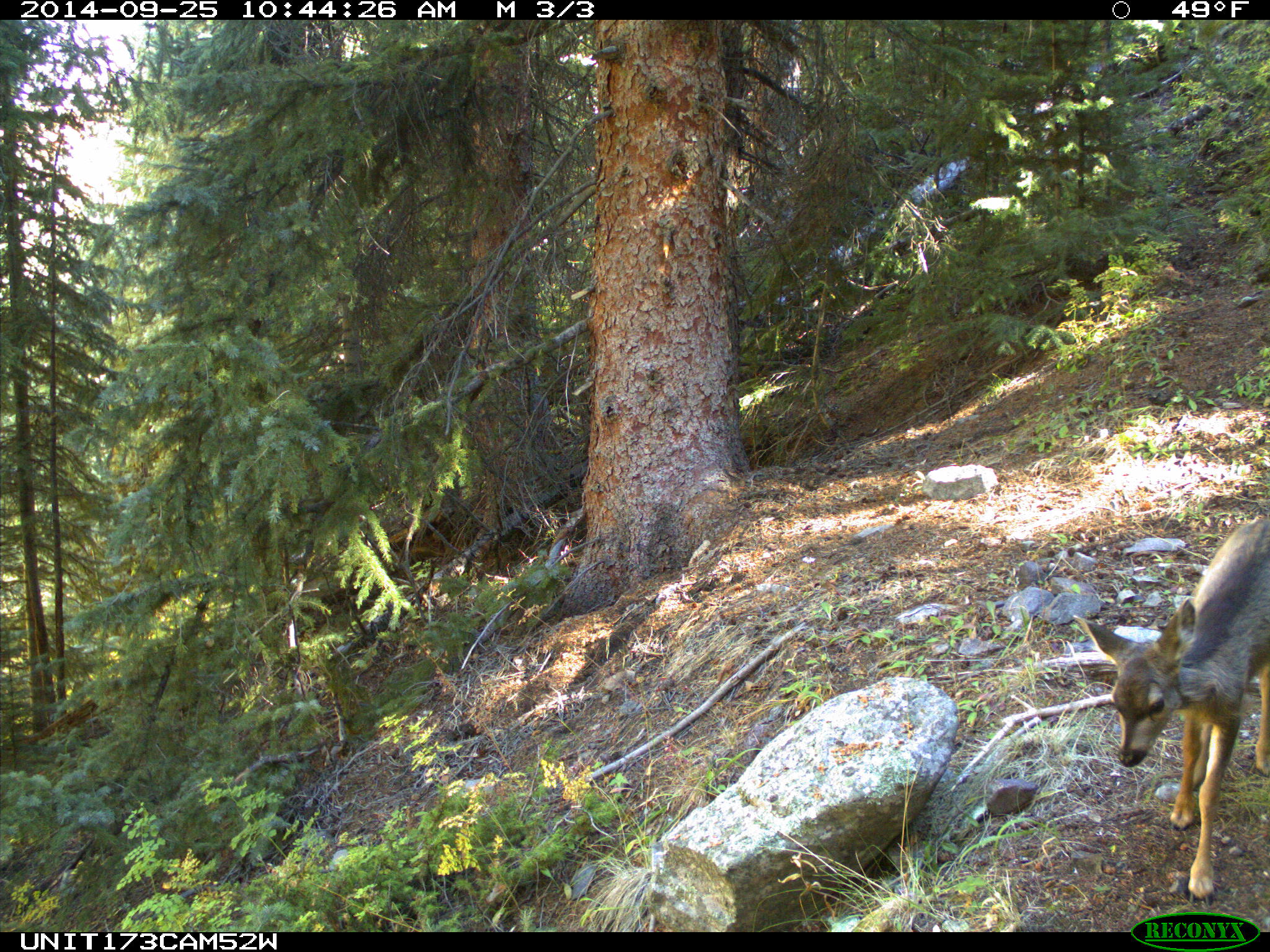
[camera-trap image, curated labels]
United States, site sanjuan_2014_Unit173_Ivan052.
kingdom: Animalia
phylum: Chordata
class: Mammalia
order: Artiodactyla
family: Cervidae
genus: Odocoileus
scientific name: Odocoileus hemionus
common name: mule deer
Odocoileus hemionus (mule deer).